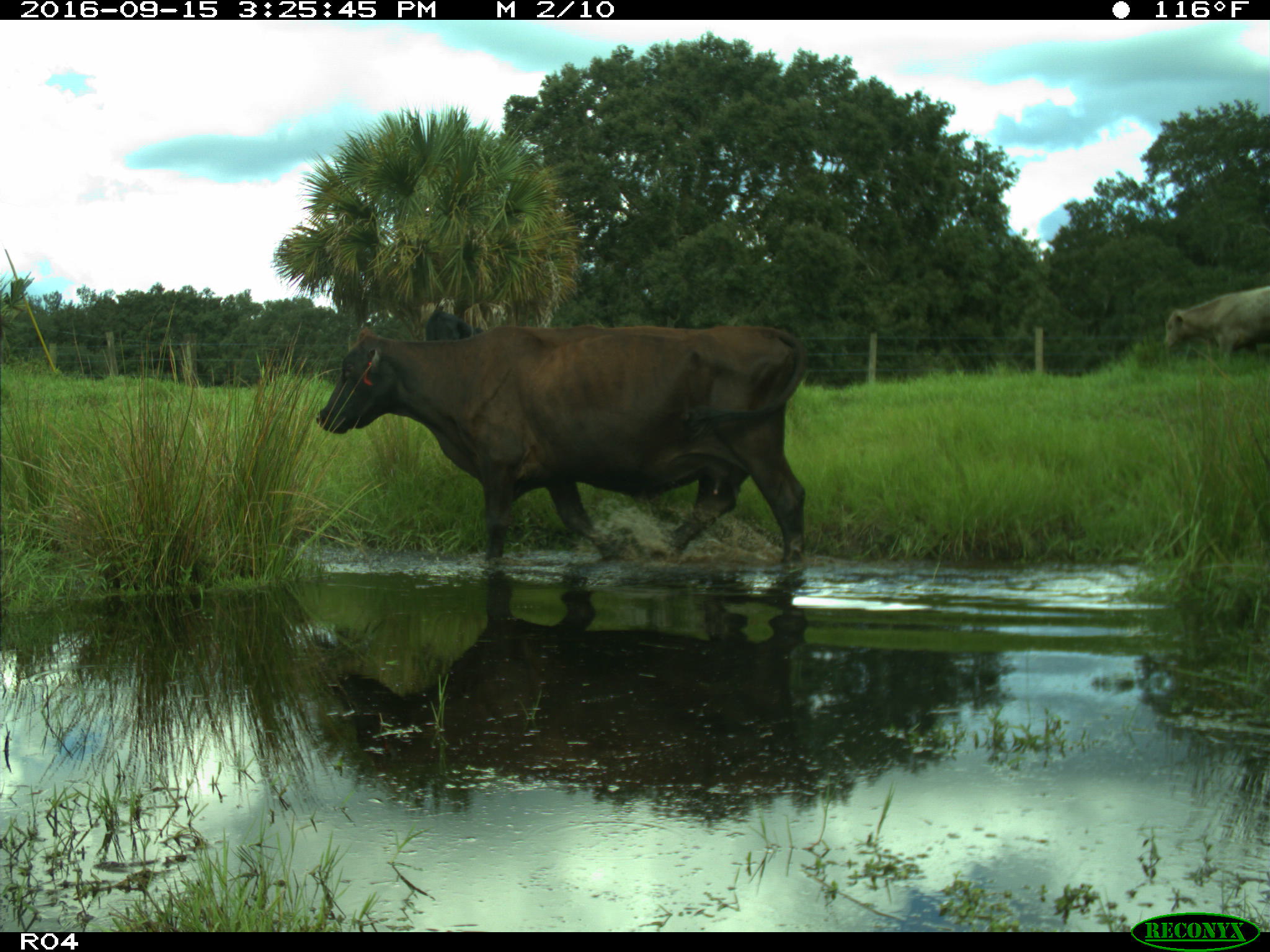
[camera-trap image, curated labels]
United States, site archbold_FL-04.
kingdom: Animalia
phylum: Chordata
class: Mammalia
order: Artiodactyla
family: Bovidae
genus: Bos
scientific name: Bos taurus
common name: domestic cow